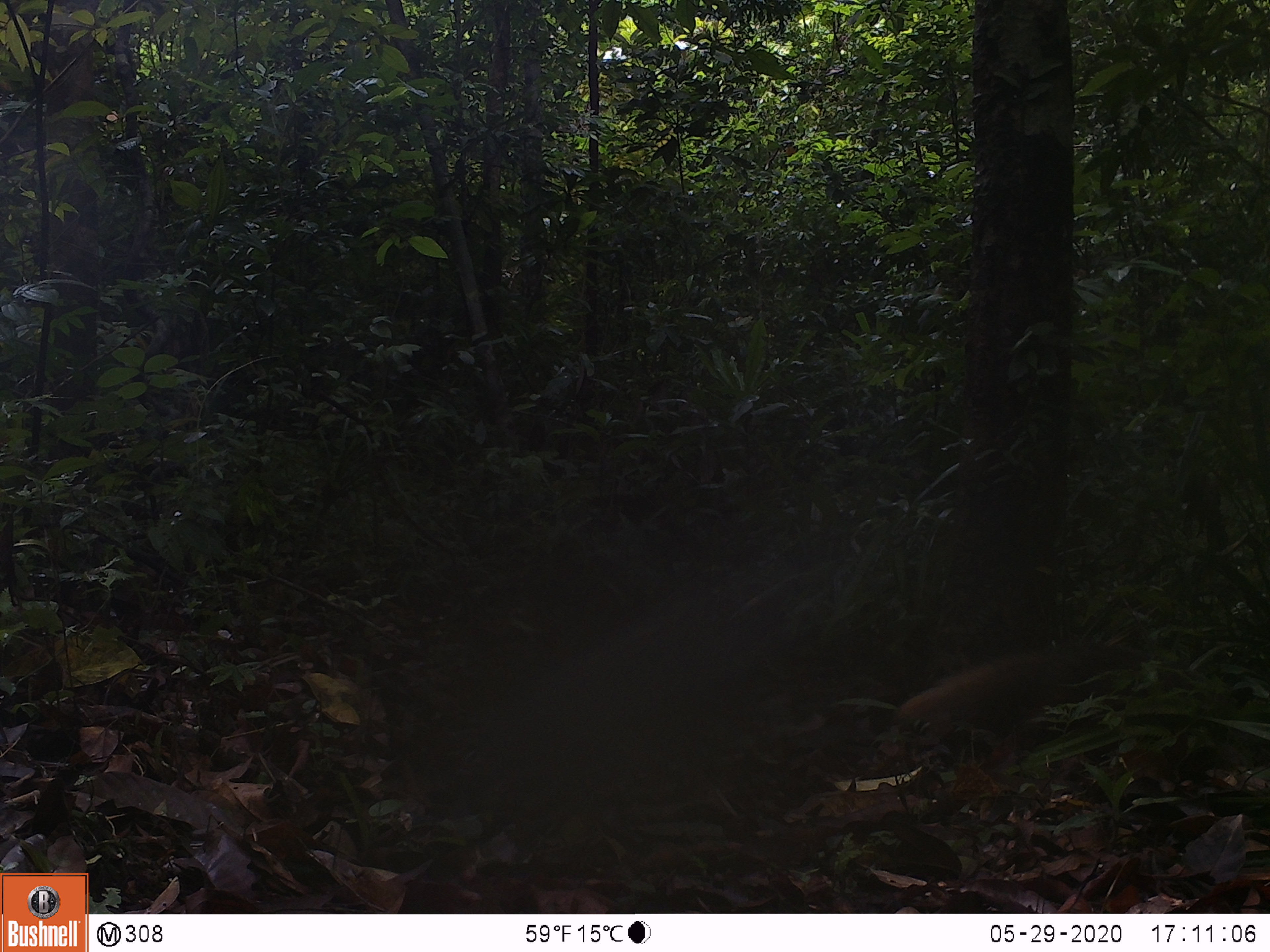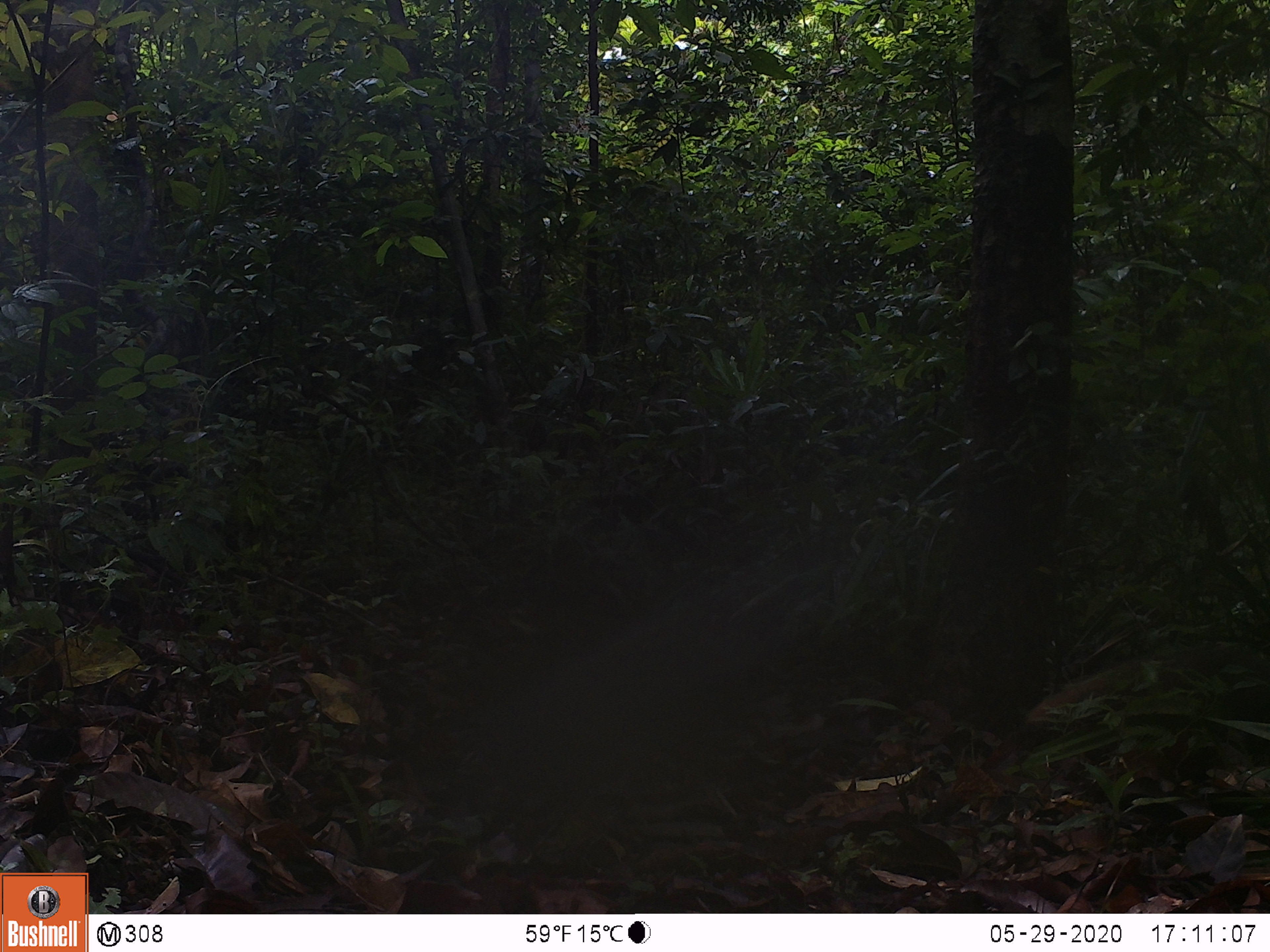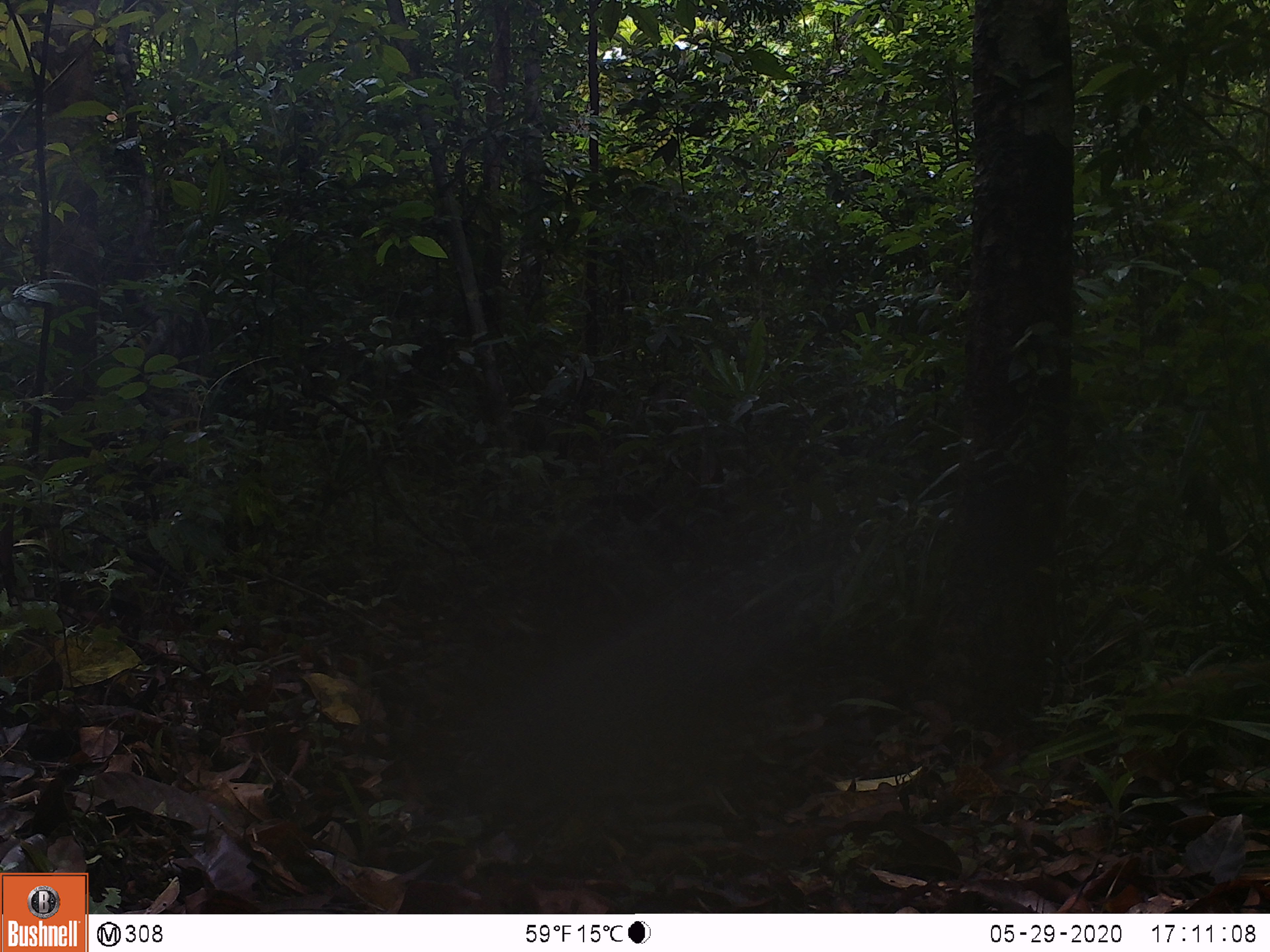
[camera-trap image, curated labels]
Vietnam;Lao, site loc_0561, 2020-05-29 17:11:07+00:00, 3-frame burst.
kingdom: Animalia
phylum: Chordata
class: Mammalia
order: Carnivora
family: Herpestidae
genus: Urva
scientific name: Urva urva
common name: crab-eating mongoose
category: crab eating mongoose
Crab eating mongoose (crab-eating mongoose) (Urva urva). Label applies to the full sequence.